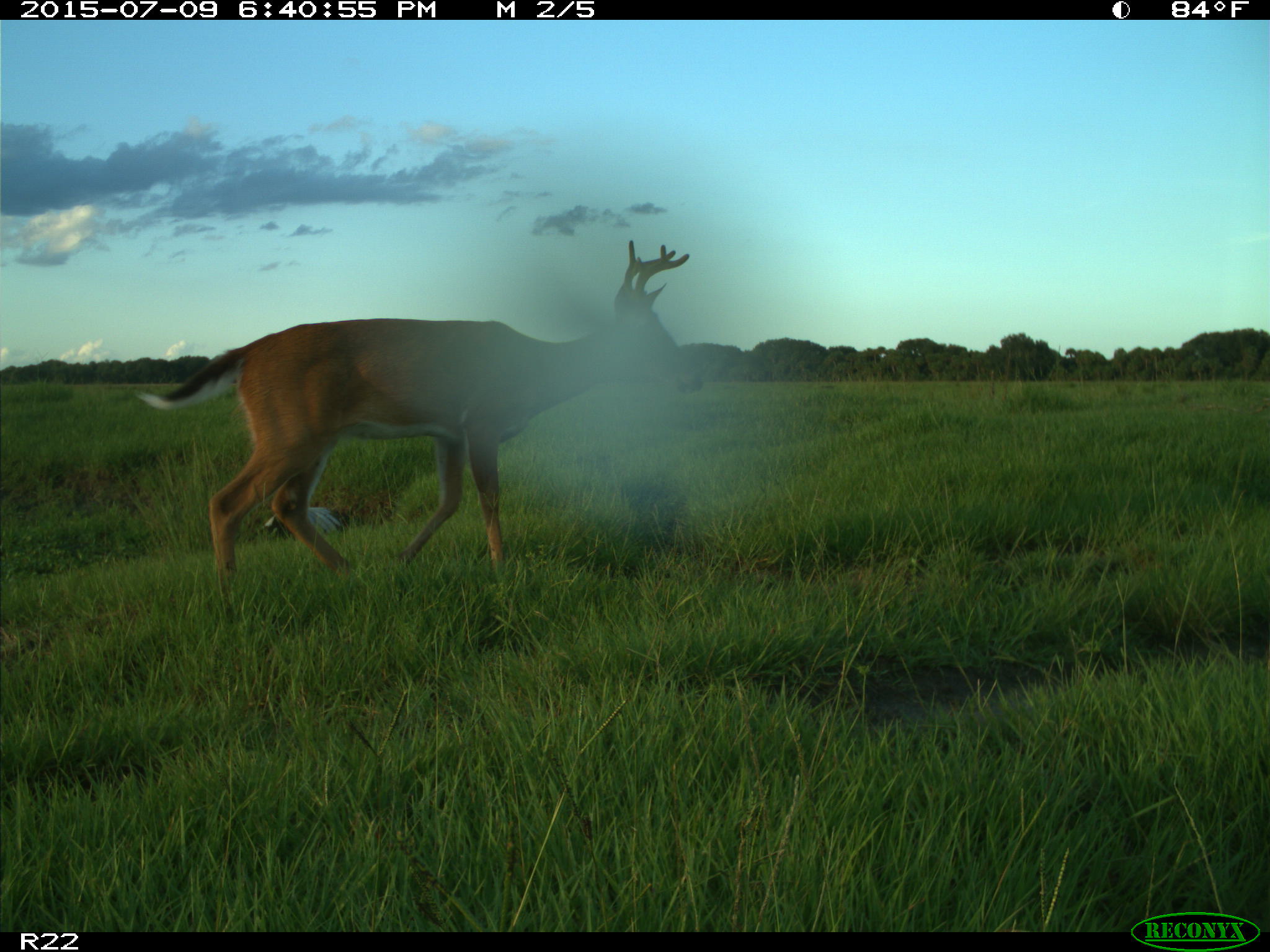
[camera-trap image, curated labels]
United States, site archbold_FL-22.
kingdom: Animalia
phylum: Chordata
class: Mammalia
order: Artiodactyla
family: Bovidae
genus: Bos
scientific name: Bos taurus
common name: domestic cow